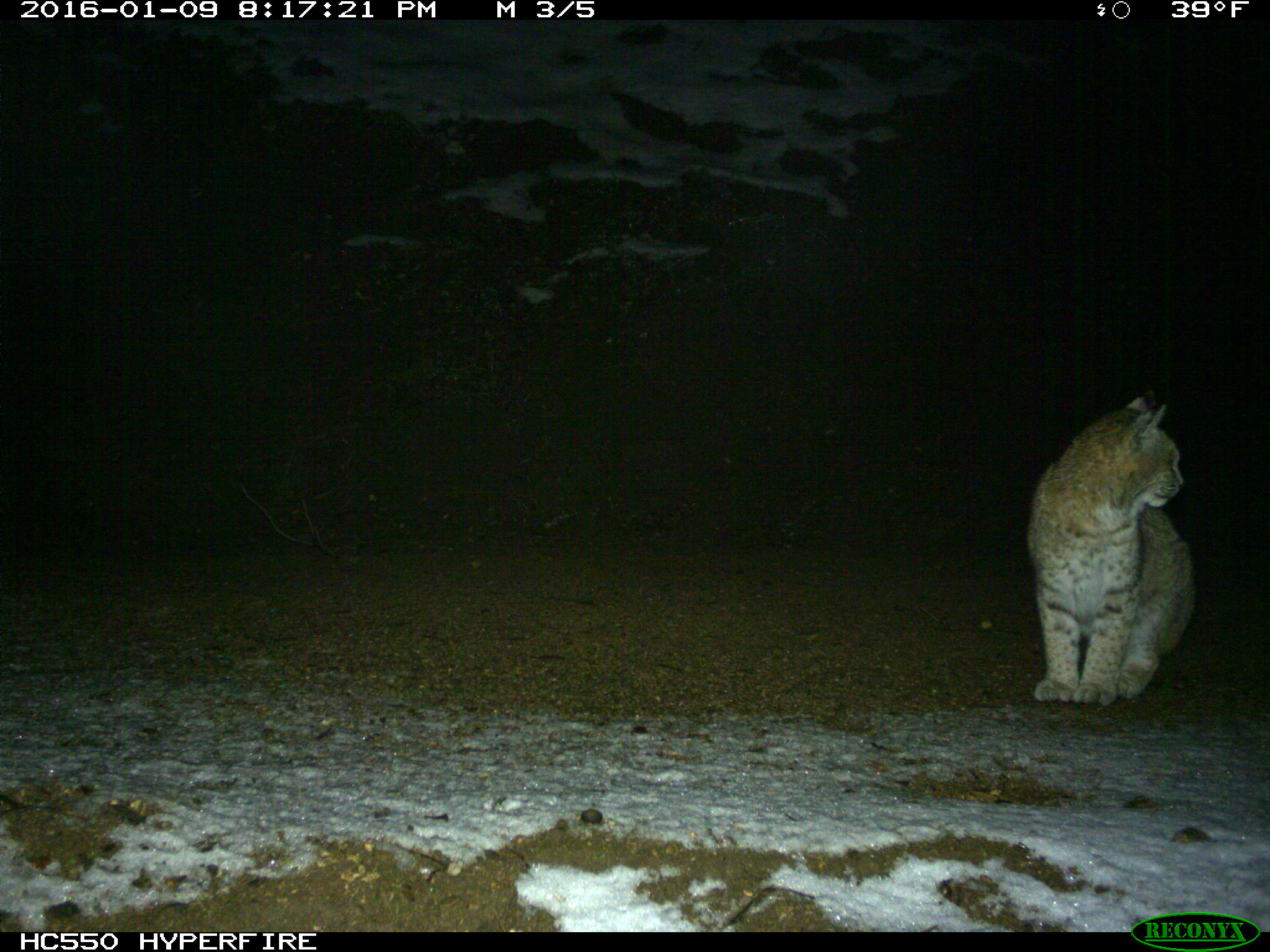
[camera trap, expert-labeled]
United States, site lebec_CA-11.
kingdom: Animalia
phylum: Chordata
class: Mammalia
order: Carnivora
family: Felidae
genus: Lynx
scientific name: Lynx rufus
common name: bobcat